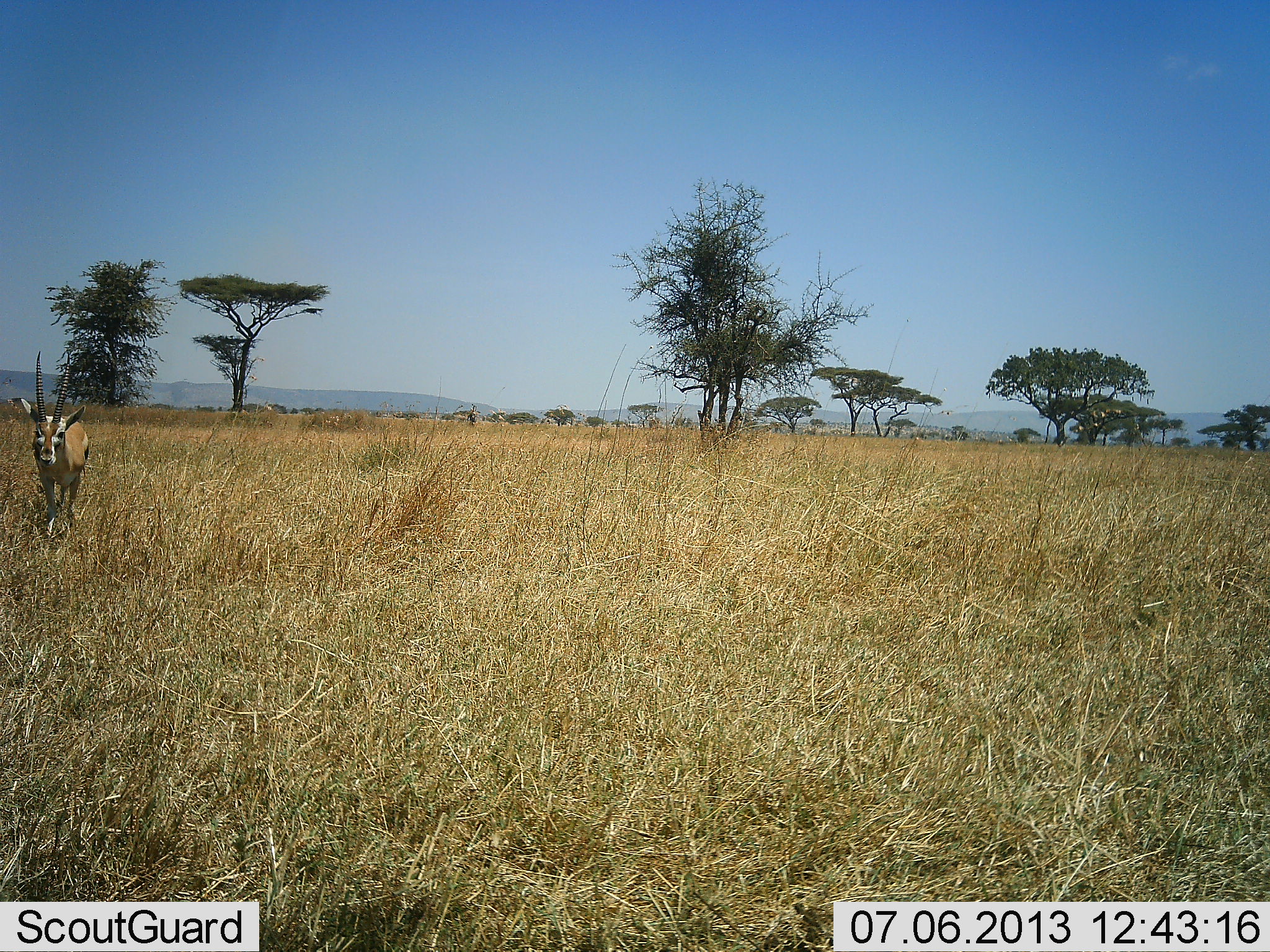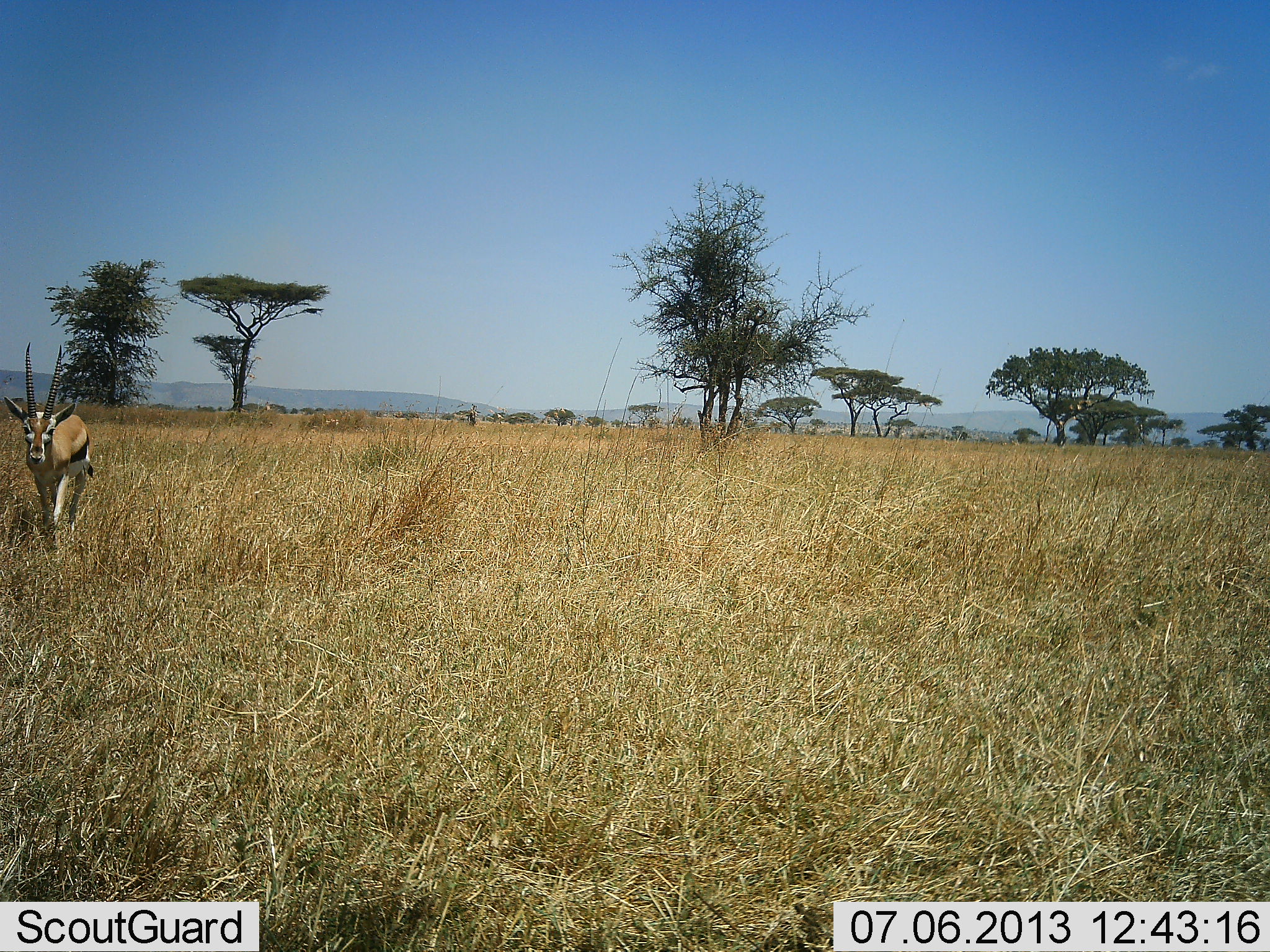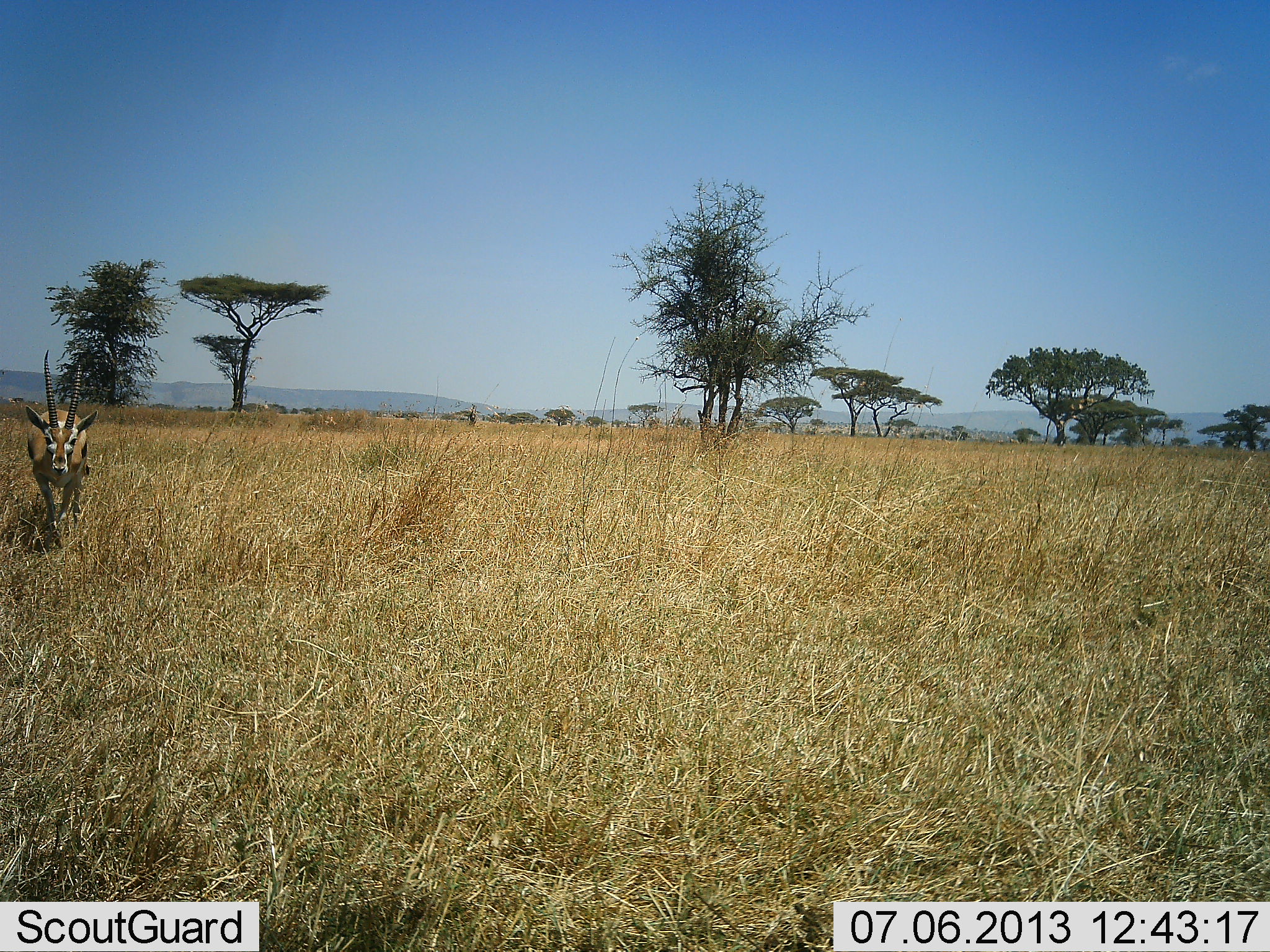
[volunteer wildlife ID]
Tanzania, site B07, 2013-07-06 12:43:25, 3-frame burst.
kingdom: Animalia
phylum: Chordata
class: Mammalia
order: Artiodactyla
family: Bovidae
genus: Eudorcas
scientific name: Eudorcas thomsonii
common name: thomson's gazelle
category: gazellethomsons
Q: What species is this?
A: Gazellethomsons (thomson's gazelle) (Eudorcas thomsonii).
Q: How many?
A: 1.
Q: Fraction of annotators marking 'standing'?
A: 6%.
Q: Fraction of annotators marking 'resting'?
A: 0%.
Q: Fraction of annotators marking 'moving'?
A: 94%.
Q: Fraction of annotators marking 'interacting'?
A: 0%.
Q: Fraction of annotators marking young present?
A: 0%.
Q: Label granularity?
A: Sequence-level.